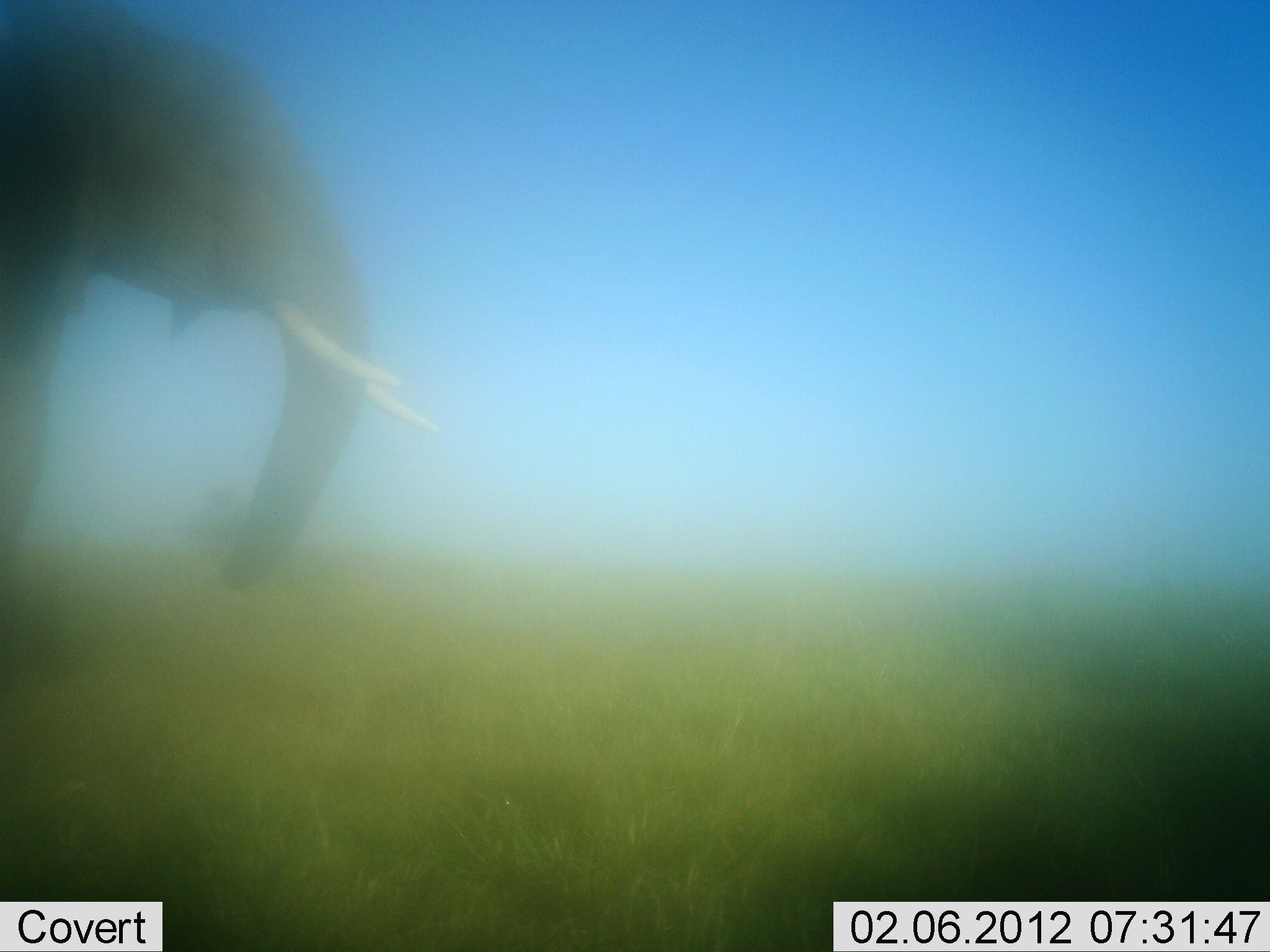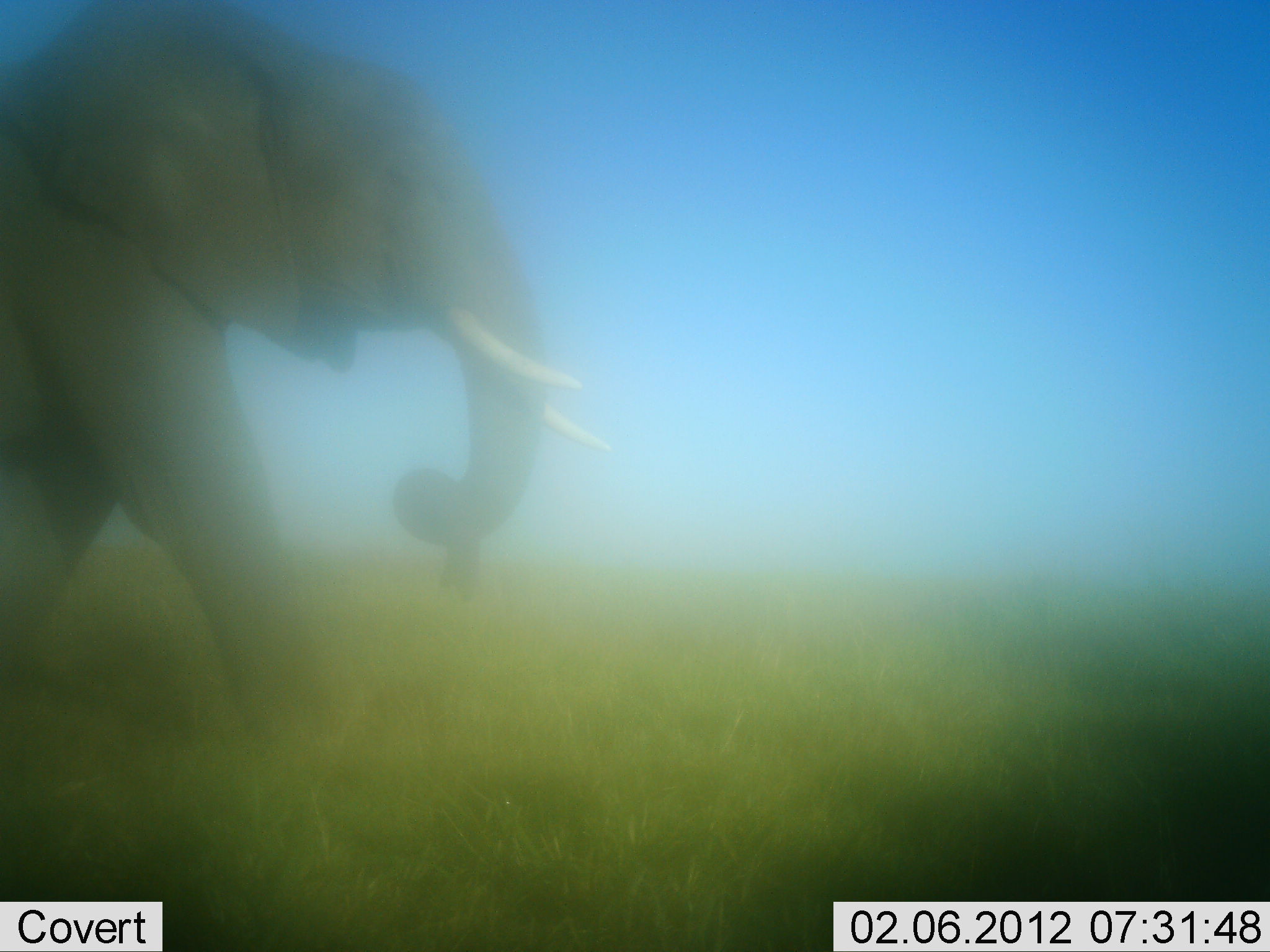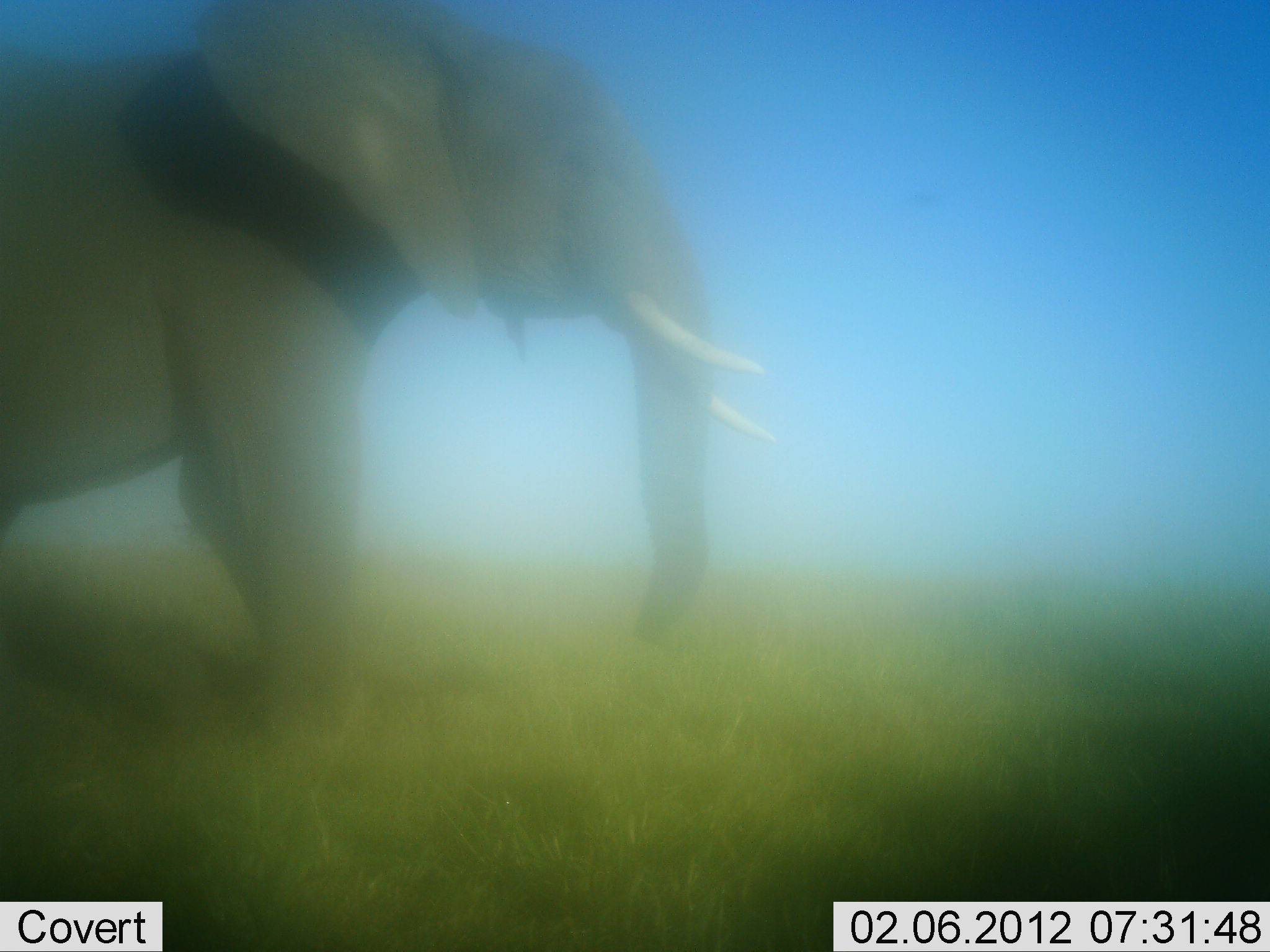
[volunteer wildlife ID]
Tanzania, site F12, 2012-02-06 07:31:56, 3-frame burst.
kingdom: Animalia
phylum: Chordata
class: Mammalia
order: Proboscidea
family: Elephantidae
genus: Loxodonta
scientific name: Loxodonta africana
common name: african bush elephant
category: elephant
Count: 1.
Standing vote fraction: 5%.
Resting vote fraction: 5%.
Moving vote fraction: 95%.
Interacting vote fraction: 0%.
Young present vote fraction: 0%.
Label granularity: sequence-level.